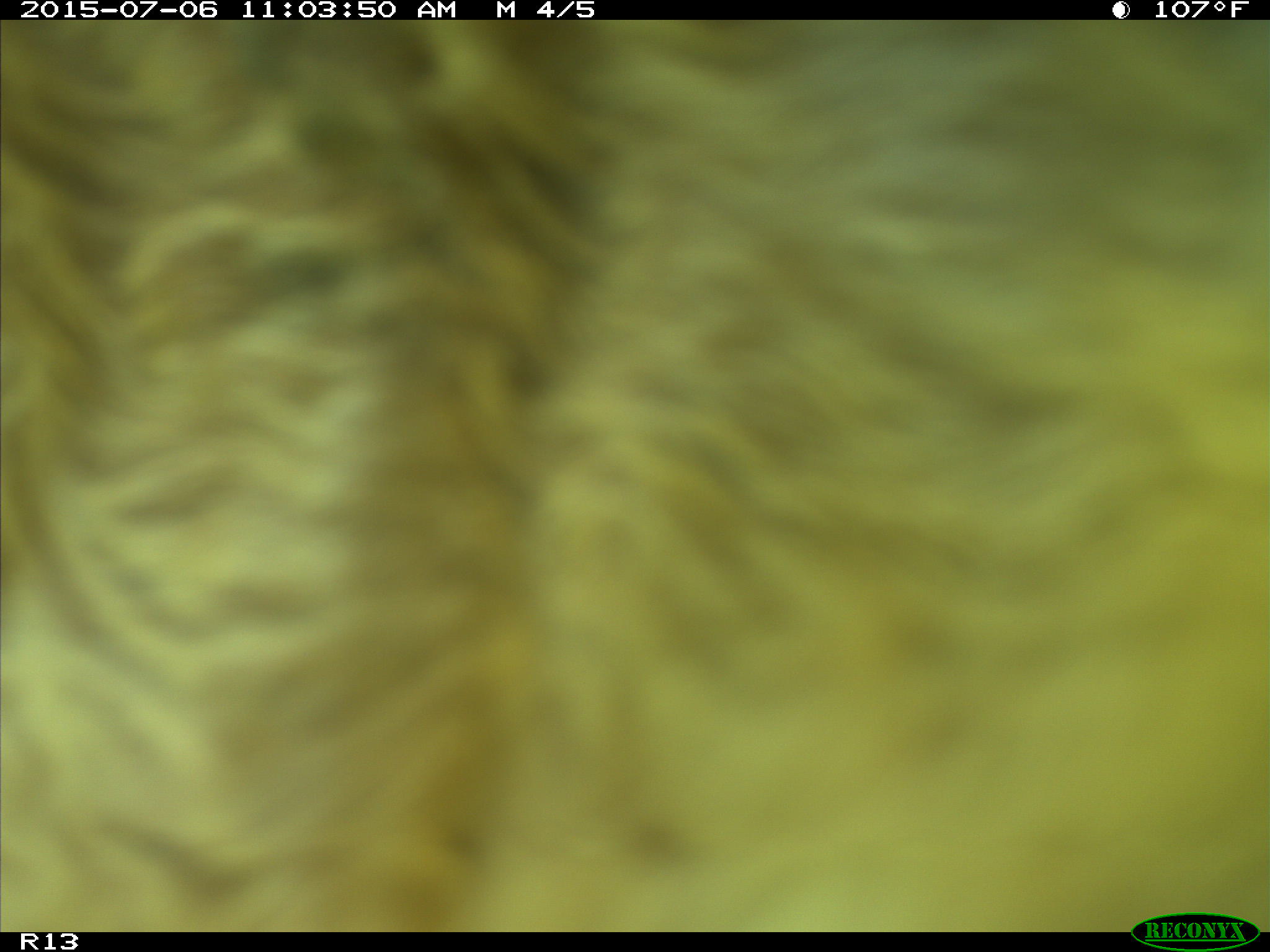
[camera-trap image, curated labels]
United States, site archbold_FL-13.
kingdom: Animalia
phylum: Chordata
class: Mammalia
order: Artiodactyla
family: Bovidae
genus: Bos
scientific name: Bos taurus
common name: domestic cow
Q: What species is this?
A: Bos taurus (domestic cow).